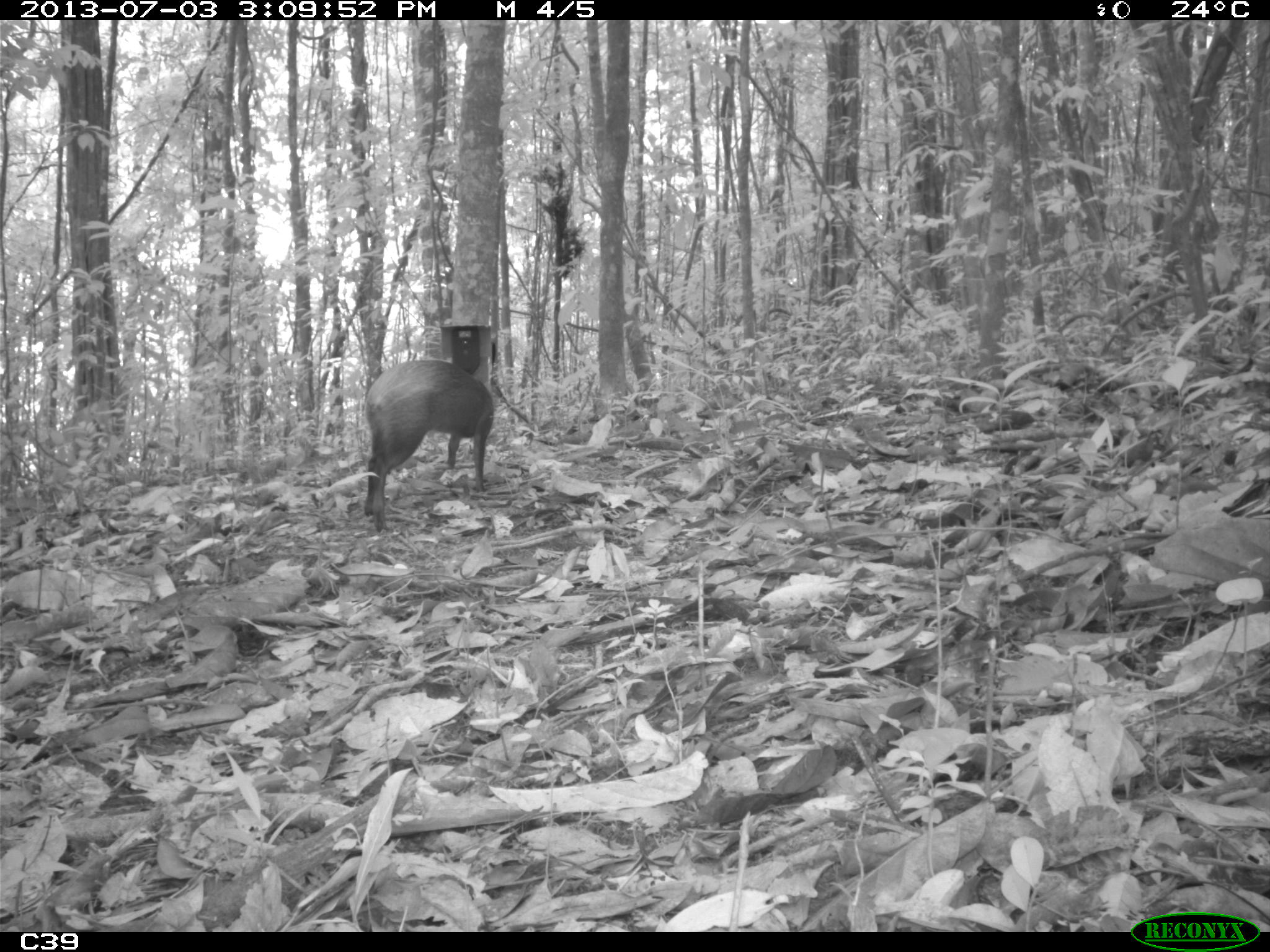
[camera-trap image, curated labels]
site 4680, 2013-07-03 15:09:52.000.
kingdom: Animalia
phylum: Chordata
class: Mammalia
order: Rodentia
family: Dasyproctidae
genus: Dasyprocta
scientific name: Dasyprocta leporina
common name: red-rumped agouti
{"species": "Dasyprocta leporina (red-rumped agouti)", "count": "1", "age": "adult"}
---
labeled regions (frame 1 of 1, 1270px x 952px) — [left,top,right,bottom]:
dasyprocta leporina: [362,359,495,533]